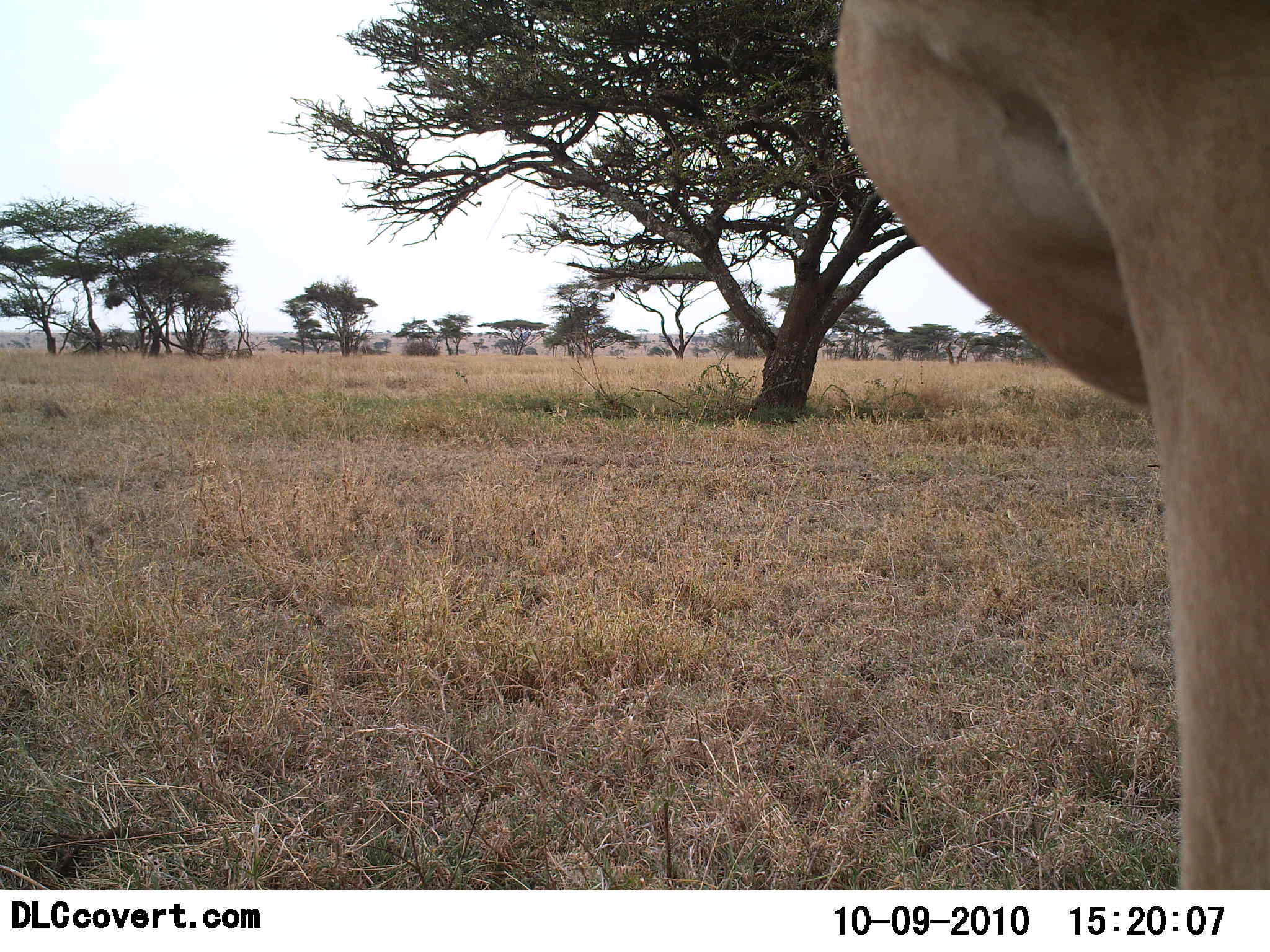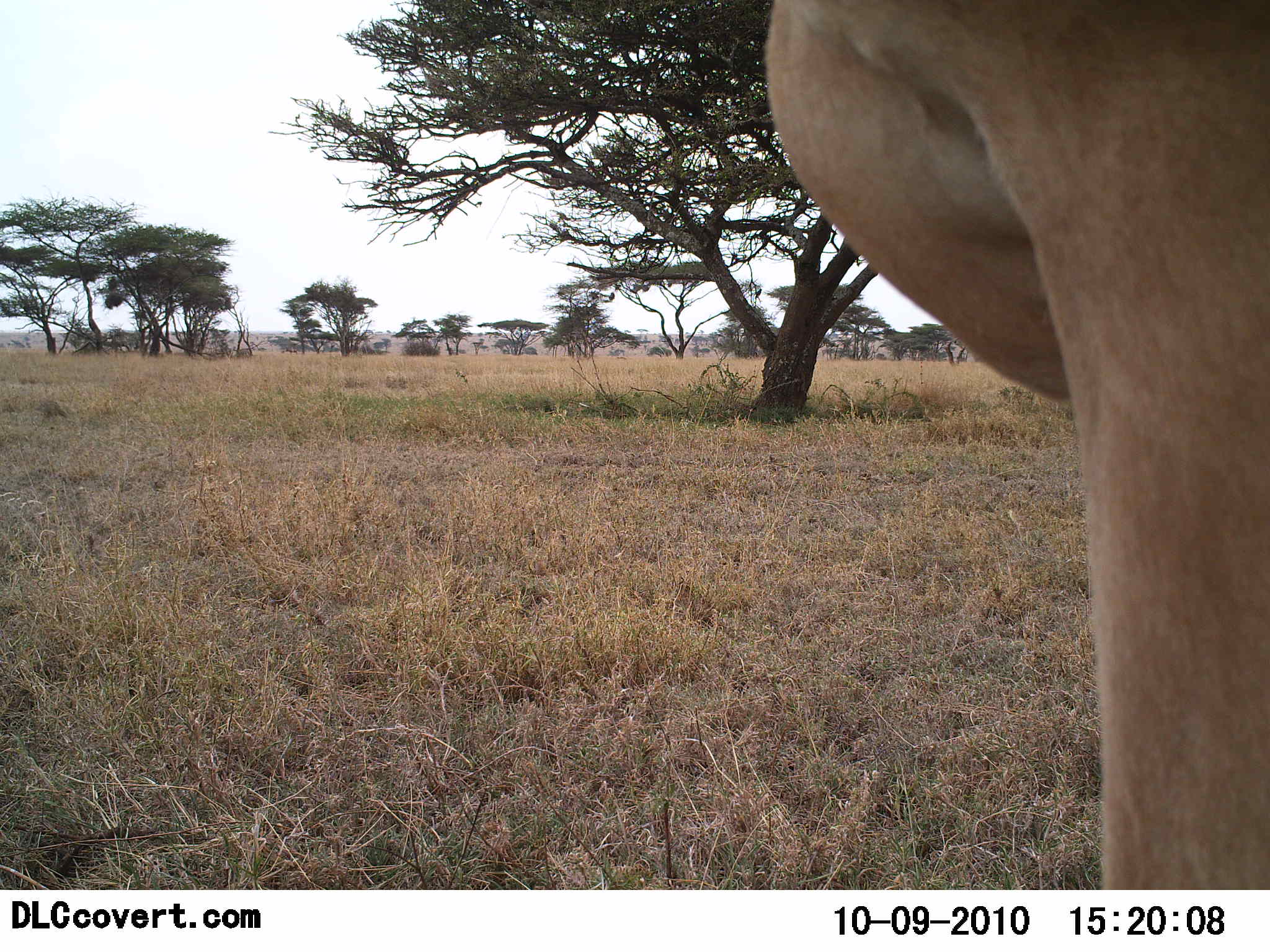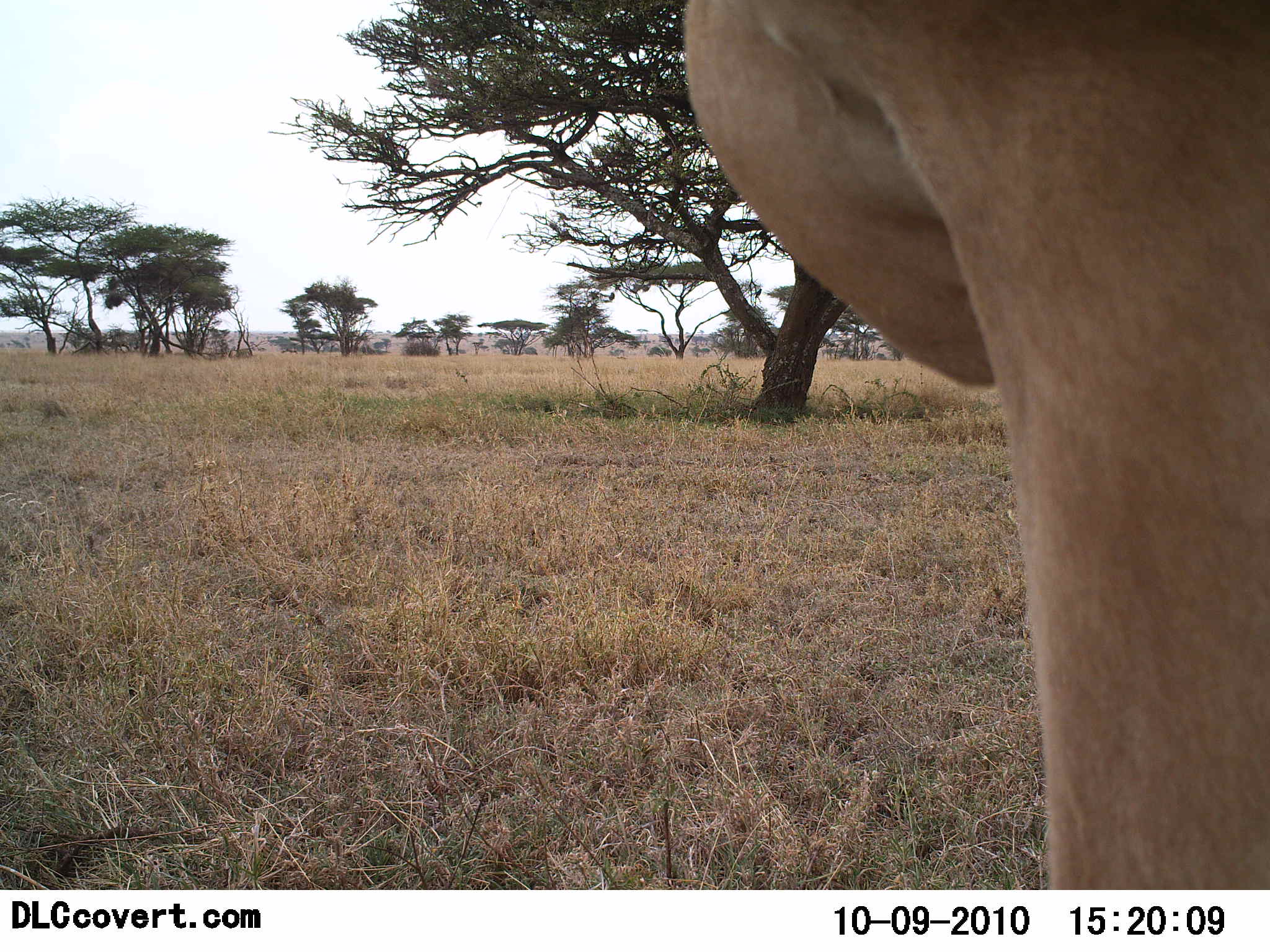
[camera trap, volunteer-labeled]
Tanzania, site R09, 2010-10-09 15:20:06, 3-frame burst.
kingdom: Animalia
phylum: Chordata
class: Mammalia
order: Artiodactyla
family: Bovidae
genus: Alcelaphus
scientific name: Alcelaphus buselaphus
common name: hartebeest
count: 1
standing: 100%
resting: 0%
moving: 0%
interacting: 0%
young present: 0%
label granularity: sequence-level